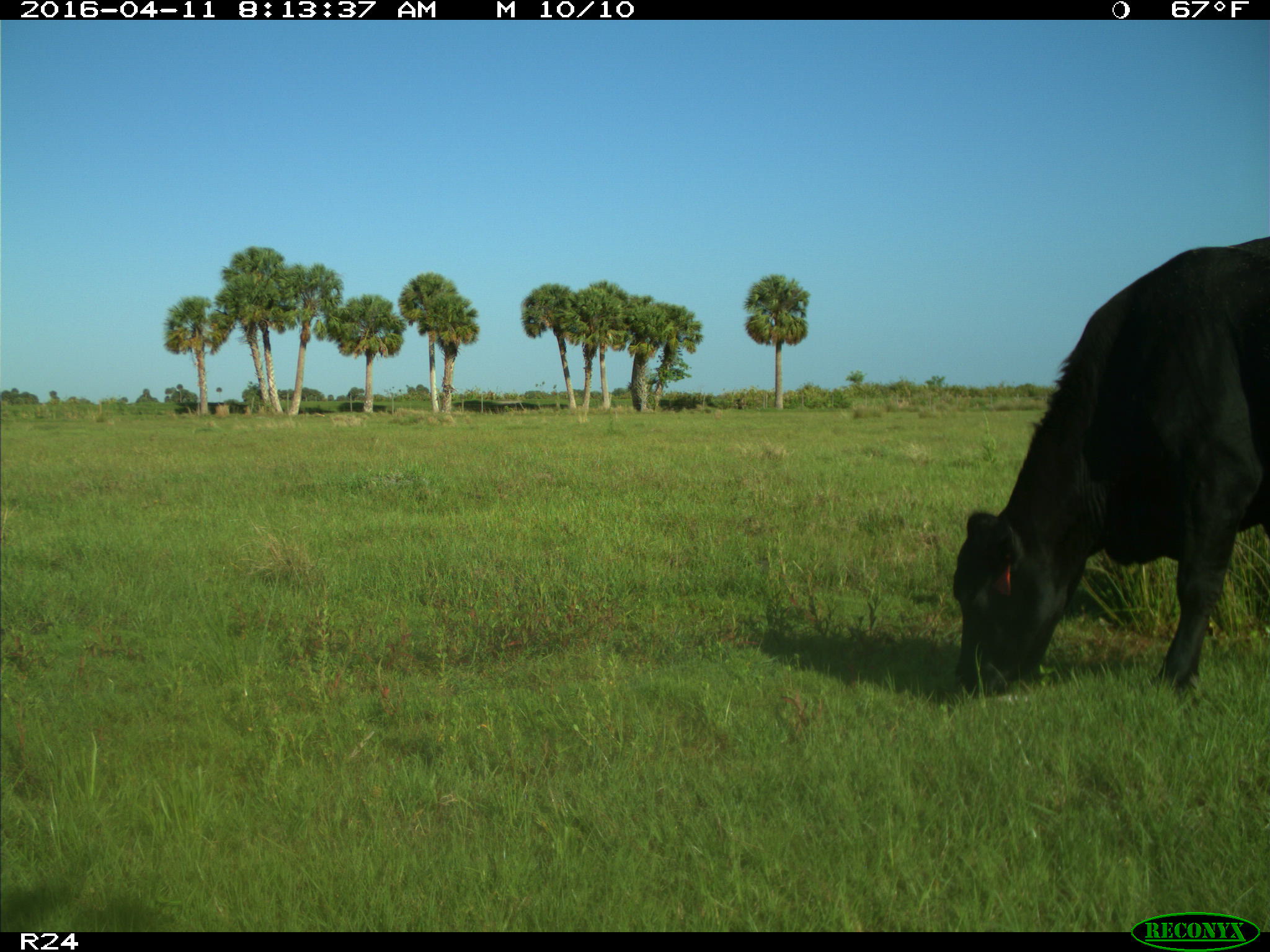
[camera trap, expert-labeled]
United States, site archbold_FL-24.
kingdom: Animalia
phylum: Chordata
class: Mammalia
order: Artiodactyla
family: Bovidae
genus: Bos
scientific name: Bos taurus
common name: domestic cow